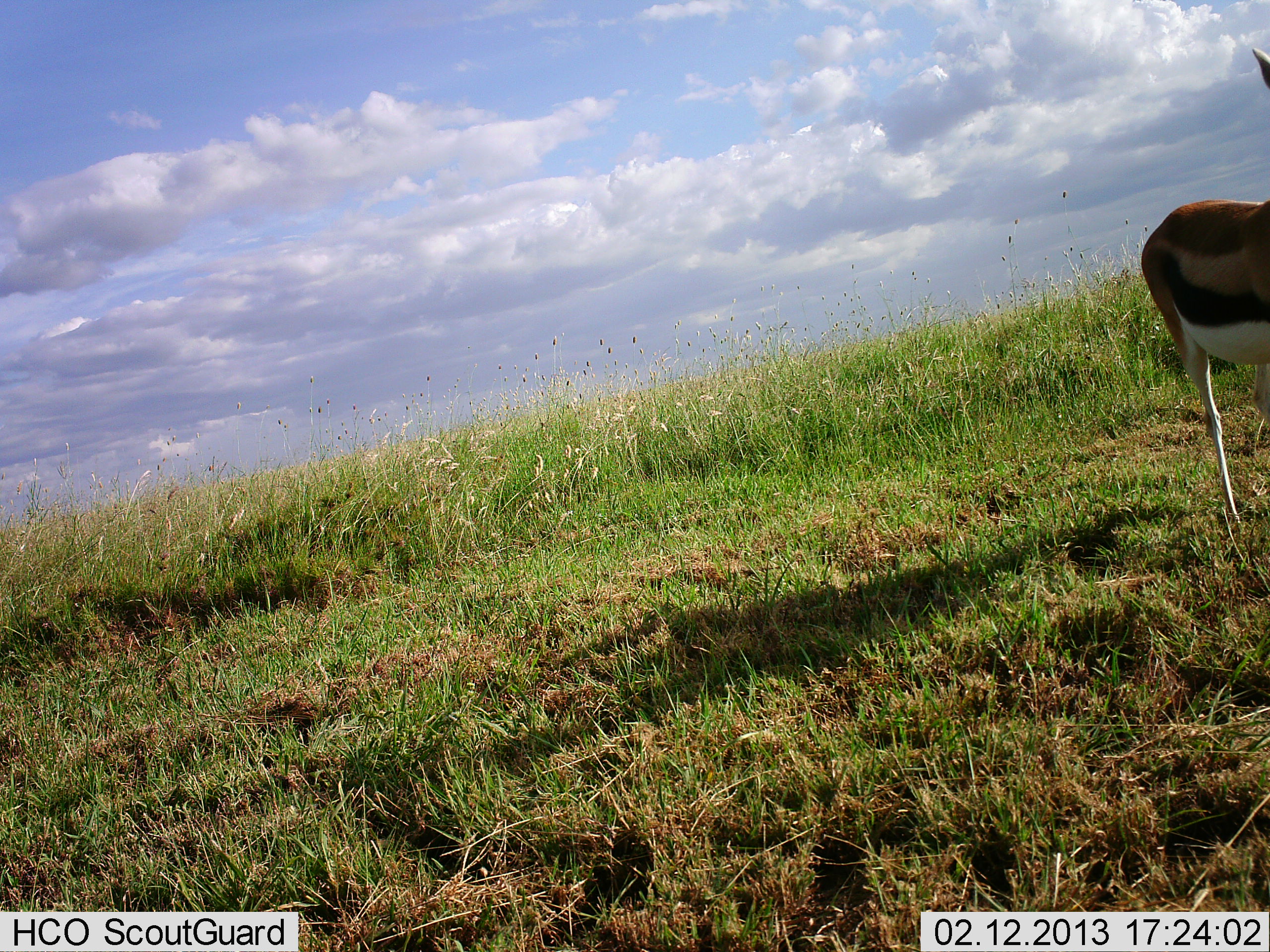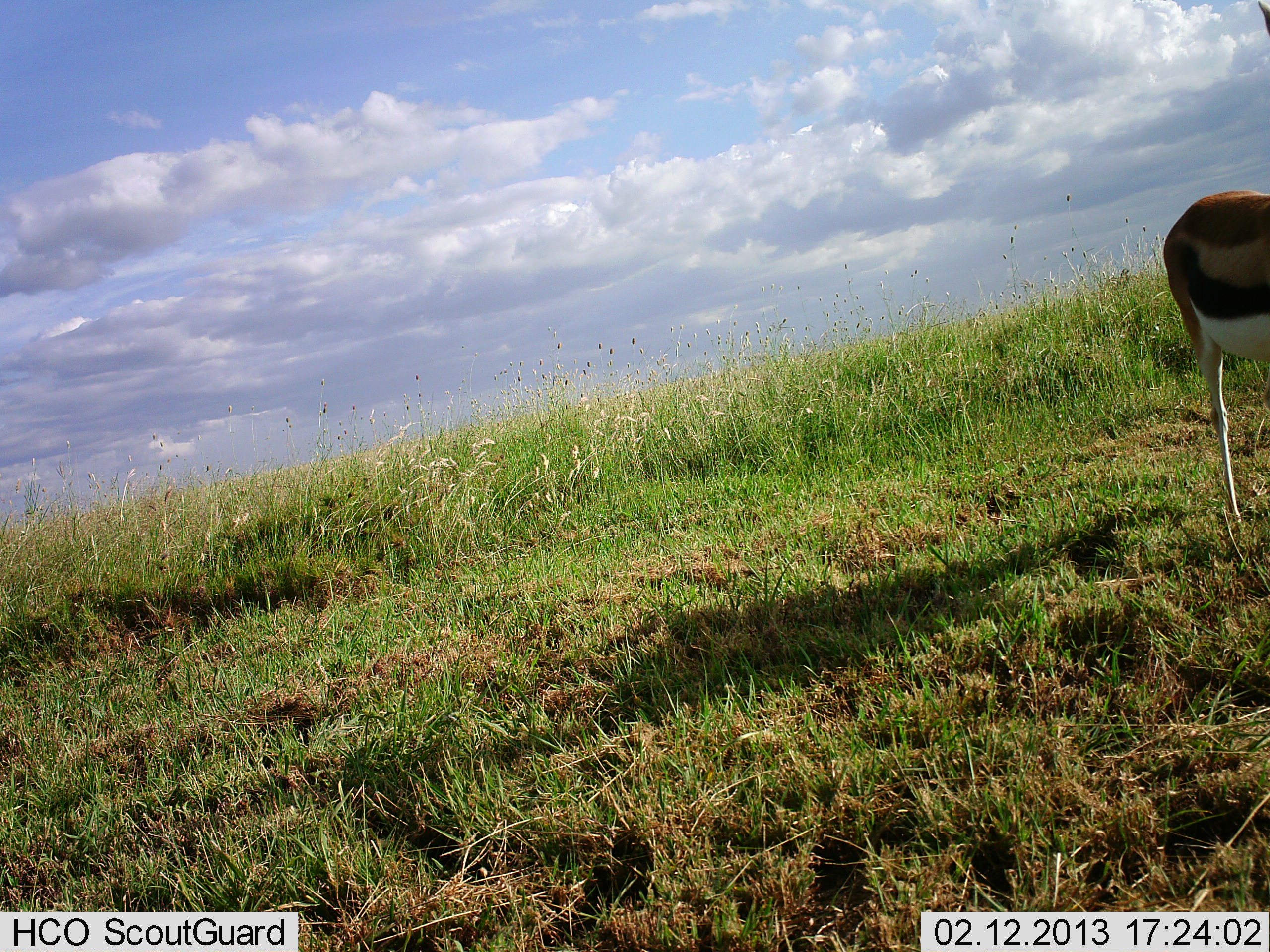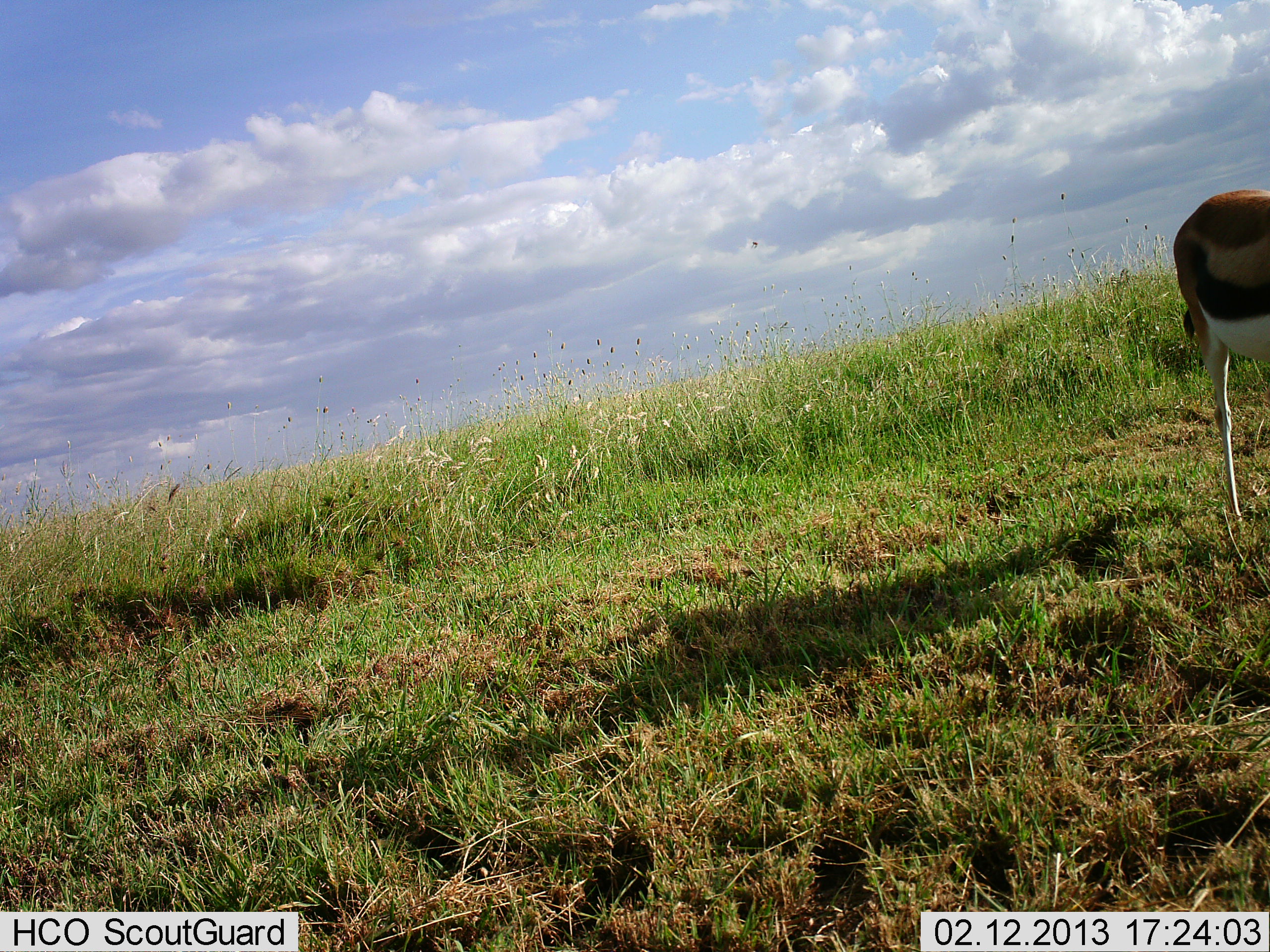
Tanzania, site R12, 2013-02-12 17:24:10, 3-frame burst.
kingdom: Animalia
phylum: Chordata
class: Mammalia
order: Artiodactyla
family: Bovidae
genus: Eudorcas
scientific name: Eudorcas thomsonii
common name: thomson's gazelle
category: gazellethomsons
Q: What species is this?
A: Gazellethomsons (thomson's gazelle) (Eudorcas thomsonii).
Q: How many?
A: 1.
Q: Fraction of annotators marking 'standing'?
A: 91%.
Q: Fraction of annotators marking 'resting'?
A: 0%.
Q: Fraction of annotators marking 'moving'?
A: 9%.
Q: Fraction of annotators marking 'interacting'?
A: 0%.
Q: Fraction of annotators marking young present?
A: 0%.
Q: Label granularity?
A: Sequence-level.